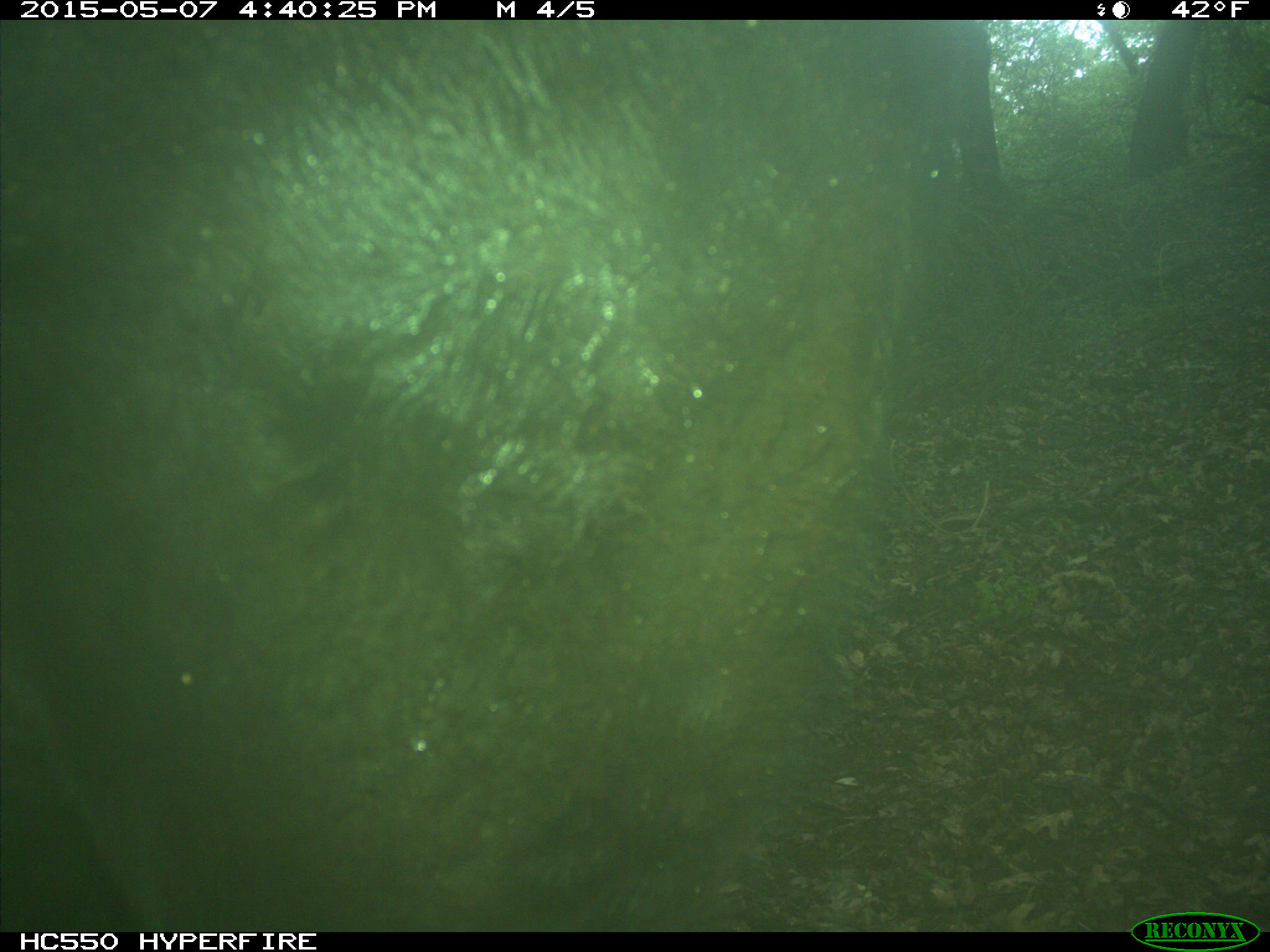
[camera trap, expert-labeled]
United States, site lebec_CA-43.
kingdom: Animalia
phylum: Chordata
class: Mammalia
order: Artiodactyla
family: Bovidae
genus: Bos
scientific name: Bos taurus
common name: domestic cow